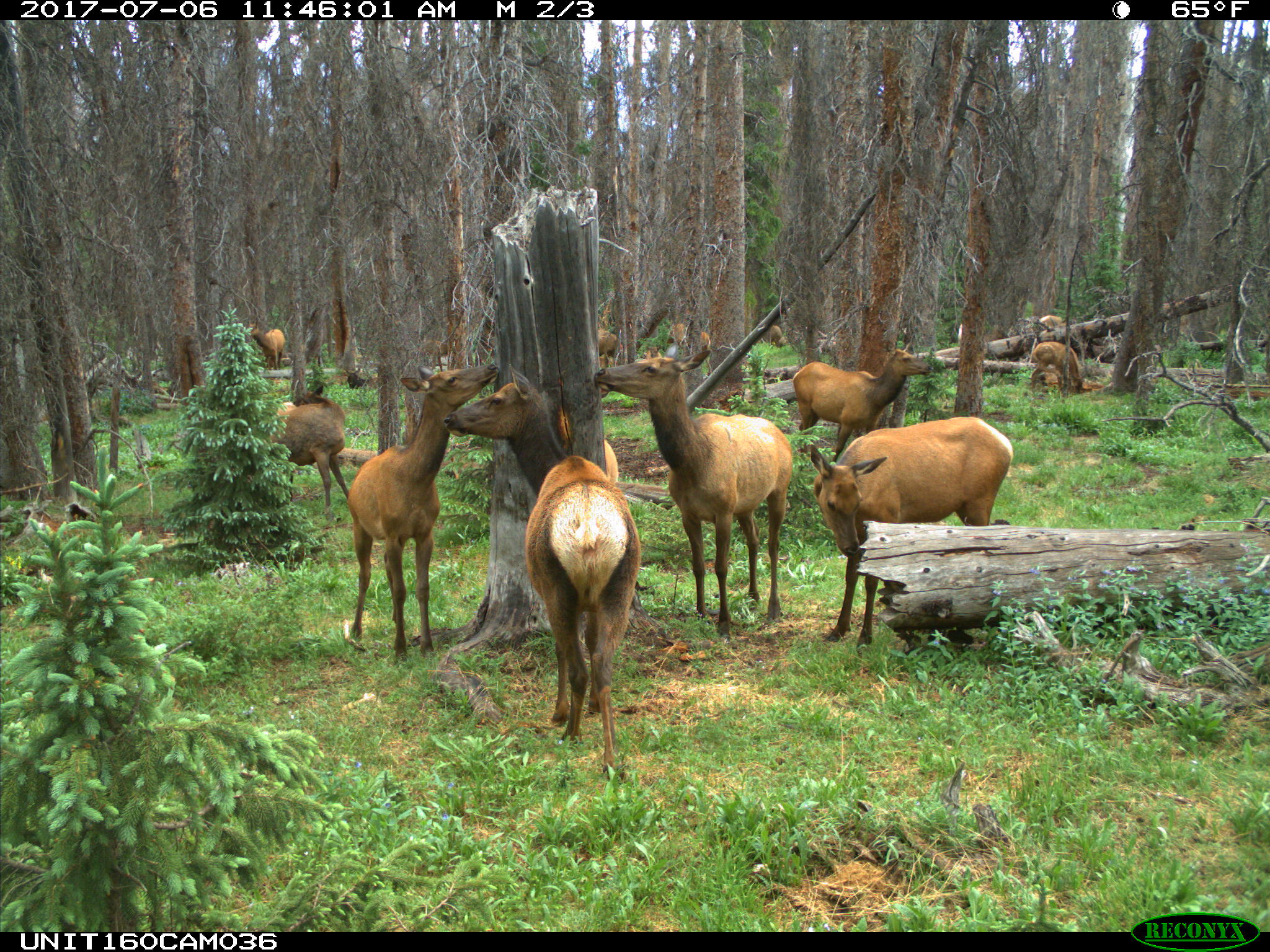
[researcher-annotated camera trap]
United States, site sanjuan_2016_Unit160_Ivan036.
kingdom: Animalia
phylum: Chordata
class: Mammalia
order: Artiodactyla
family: Cervidae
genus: Cervus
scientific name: Cervus elaphus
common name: red deer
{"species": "Cervus elaphus (red deer)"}